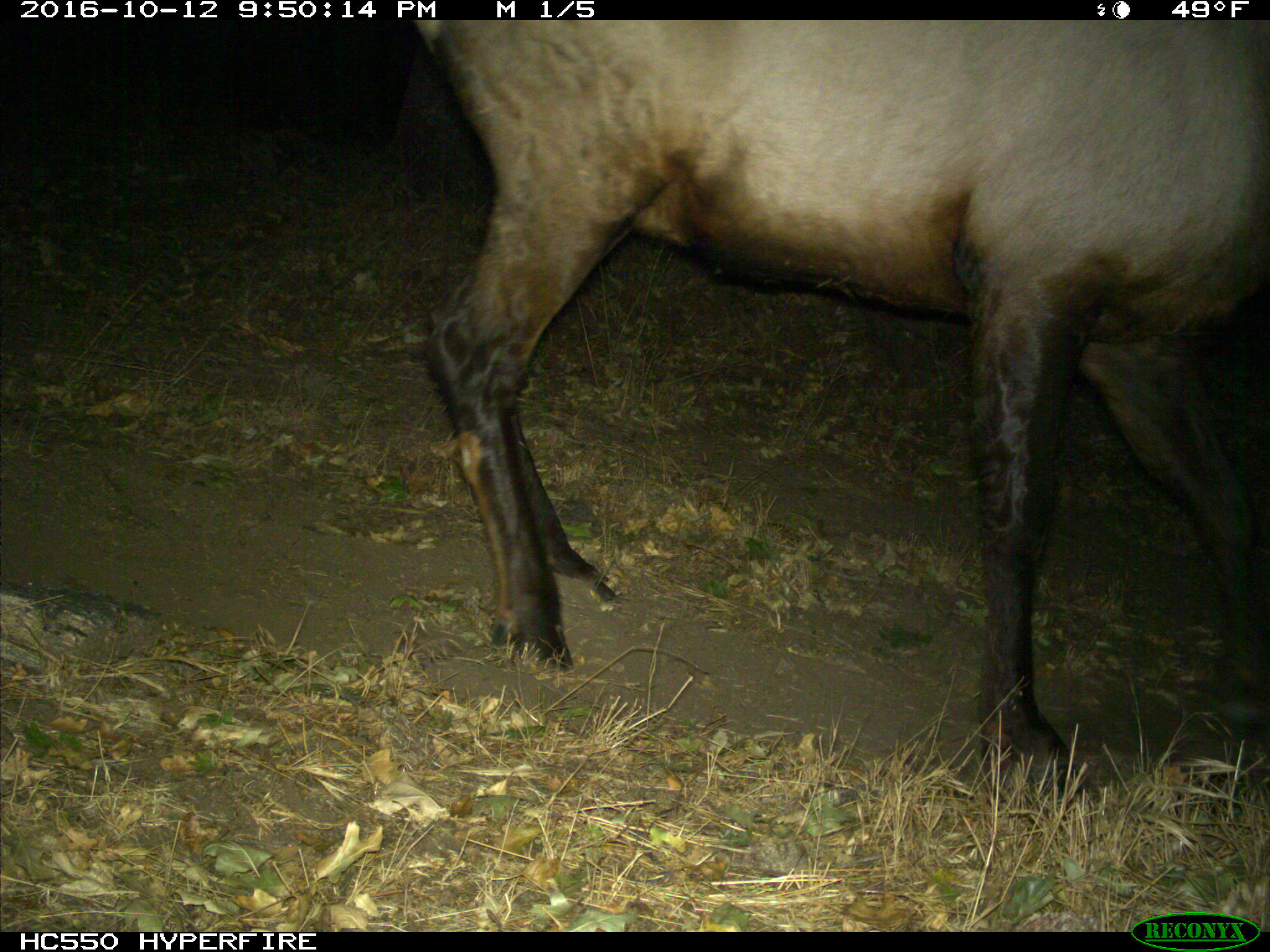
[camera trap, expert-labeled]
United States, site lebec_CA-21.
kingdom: Animalia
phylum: Chordata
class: Mammalia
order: Artiodactyla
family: Cervidae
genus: Cervus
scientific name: Cervus canadensis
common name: elk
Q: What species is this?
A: Cervus canadensis (elk).